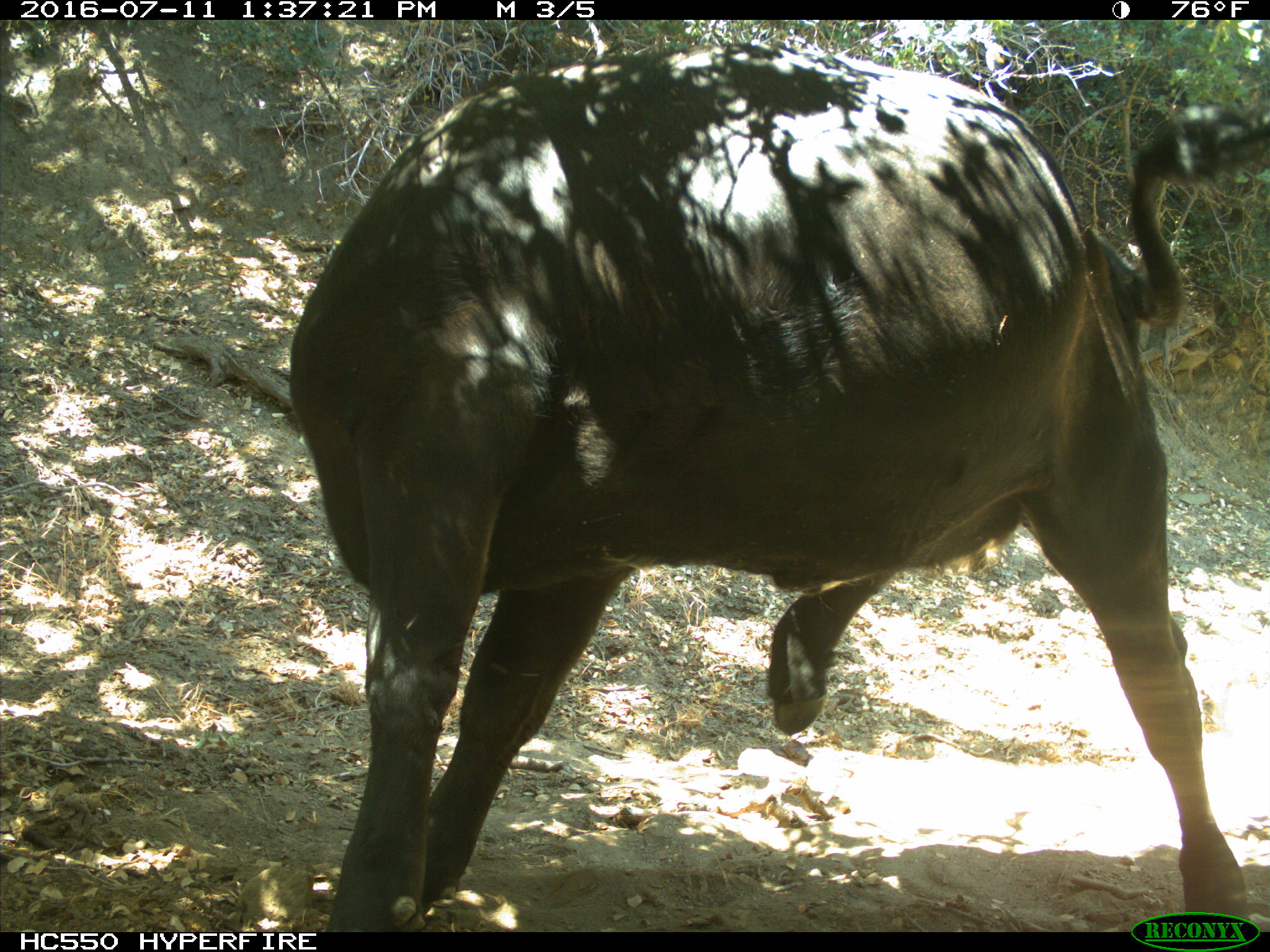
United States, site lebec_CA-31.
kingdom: Animalia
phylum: Chordata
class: Mammalia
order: Artiodactyla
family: Bovidae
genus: Bos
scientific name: Bos taurus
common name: domestic cow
Bos taurus (domestic cow).